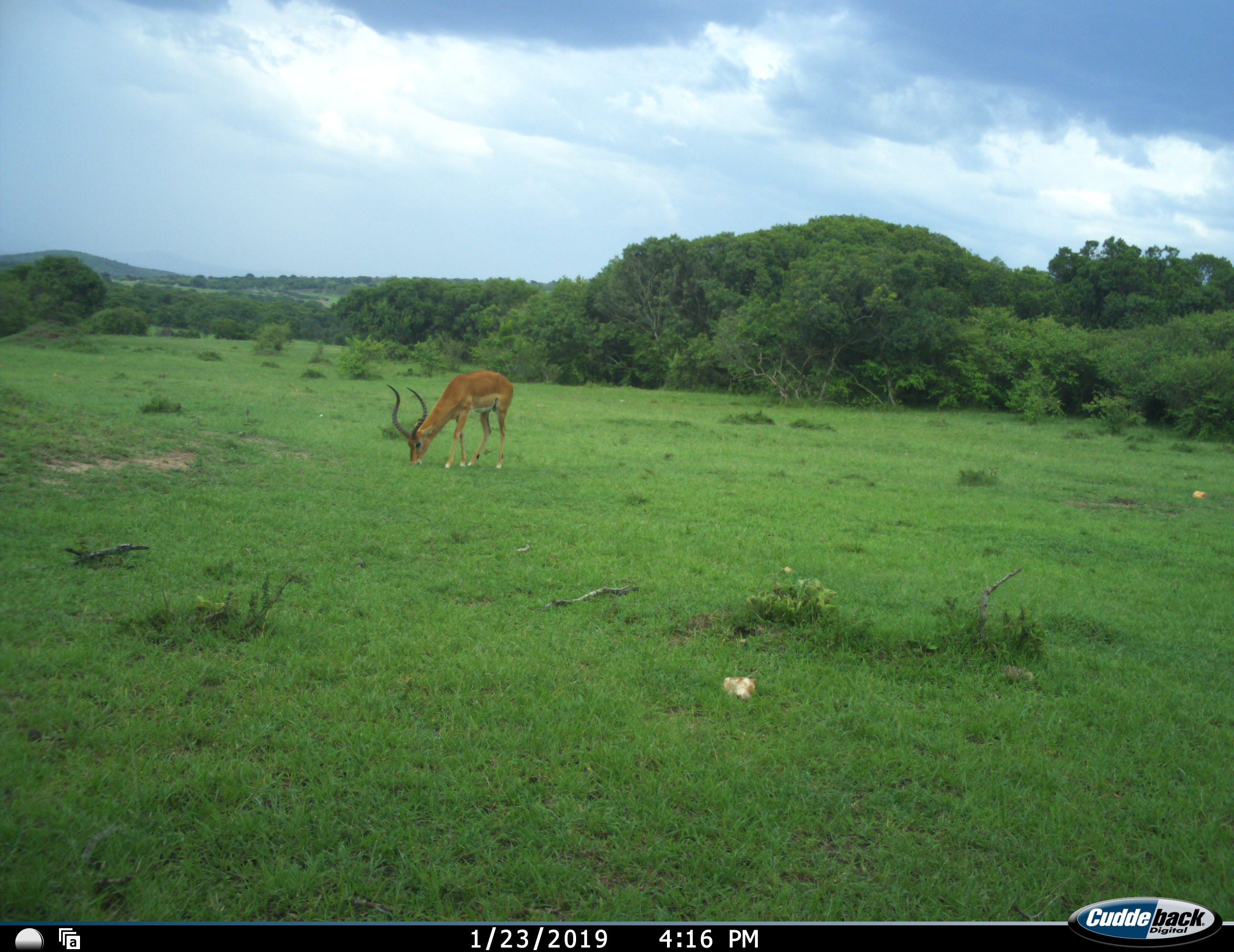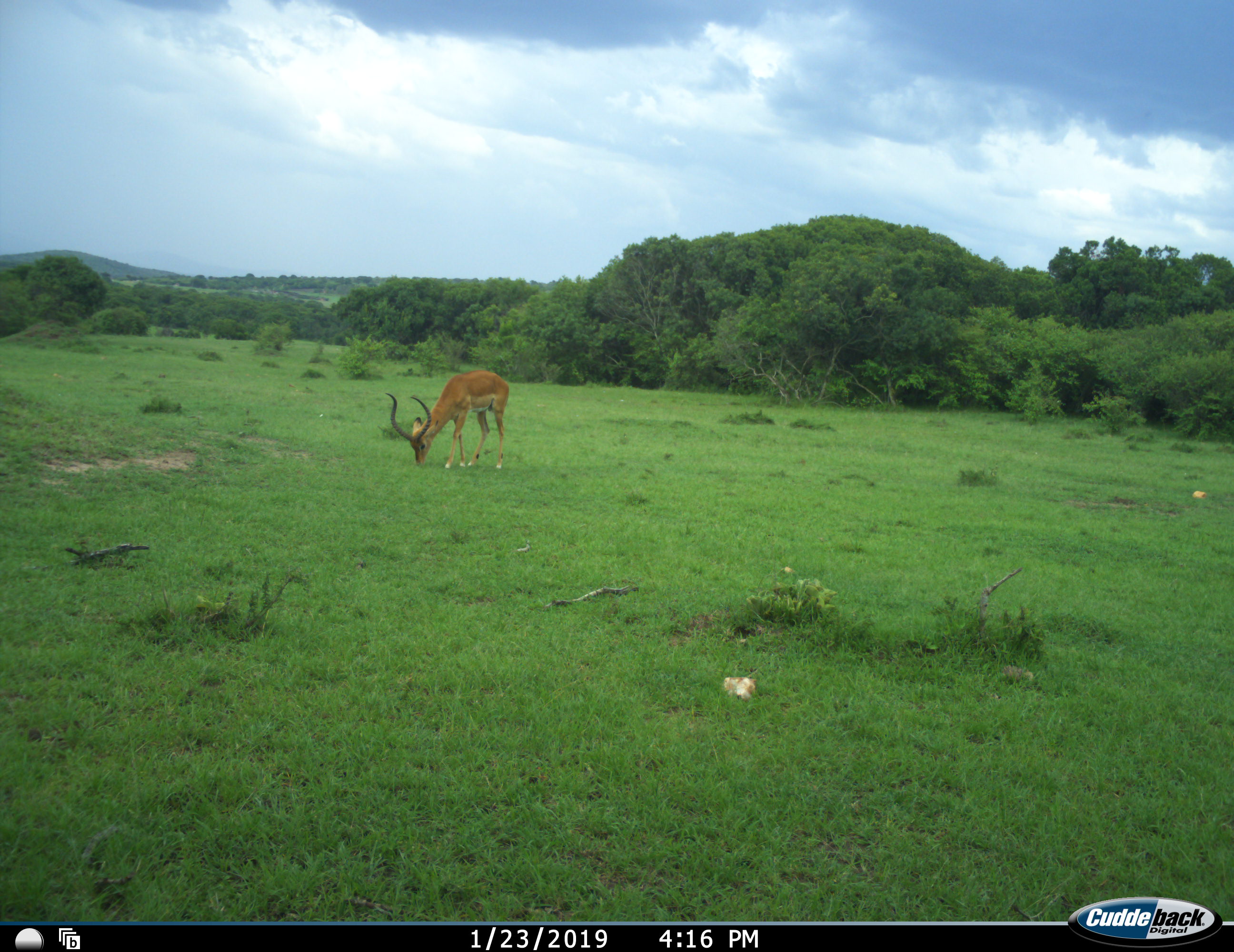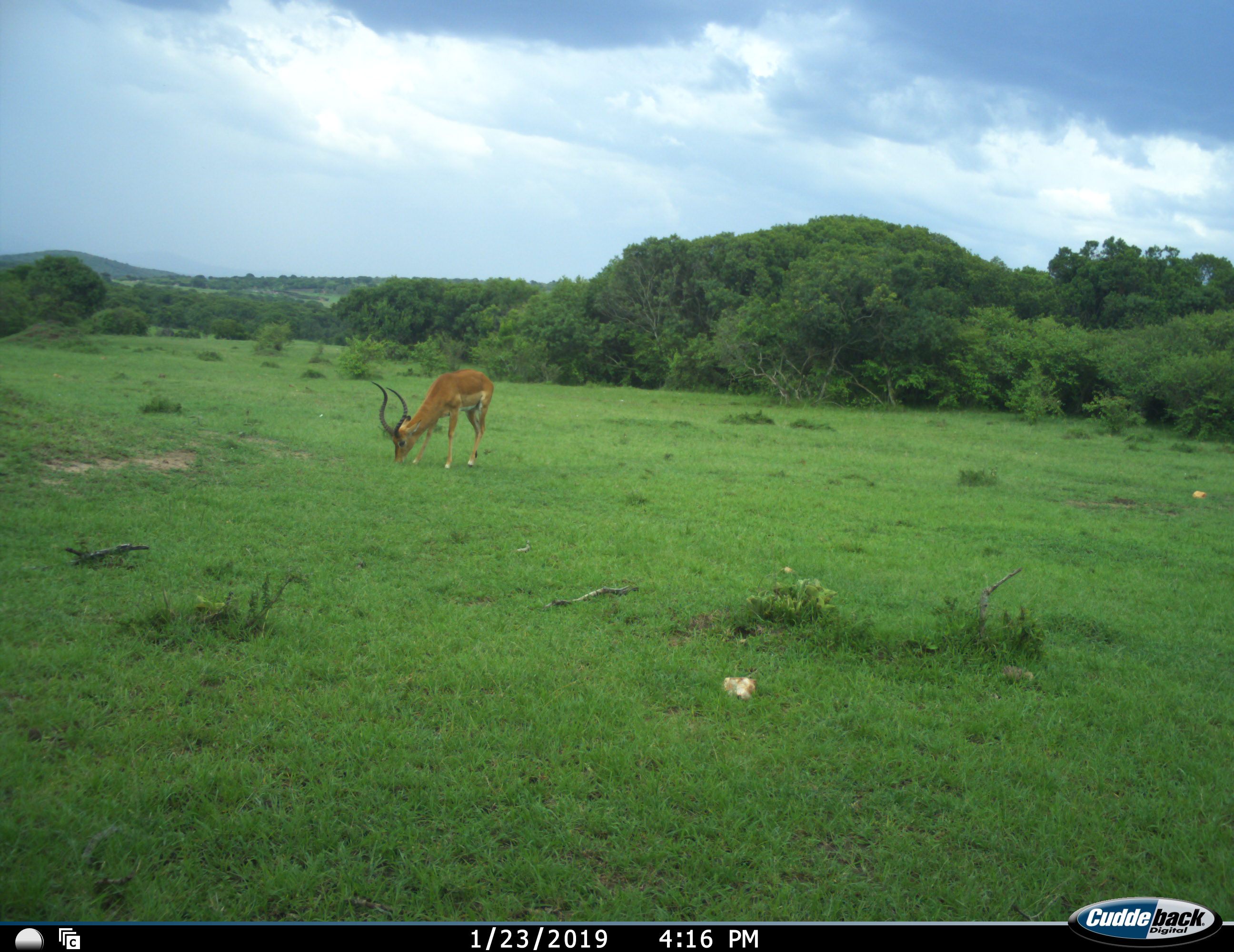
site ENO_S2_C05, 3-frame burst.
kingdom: Animalia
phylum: Chordata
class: Mammalia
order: Artiodactyla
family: Bovidae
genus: Aepyceros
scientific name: Aepyceros melampus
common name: impala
Impala (Aepyceros melampus), count 1. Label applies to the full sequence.